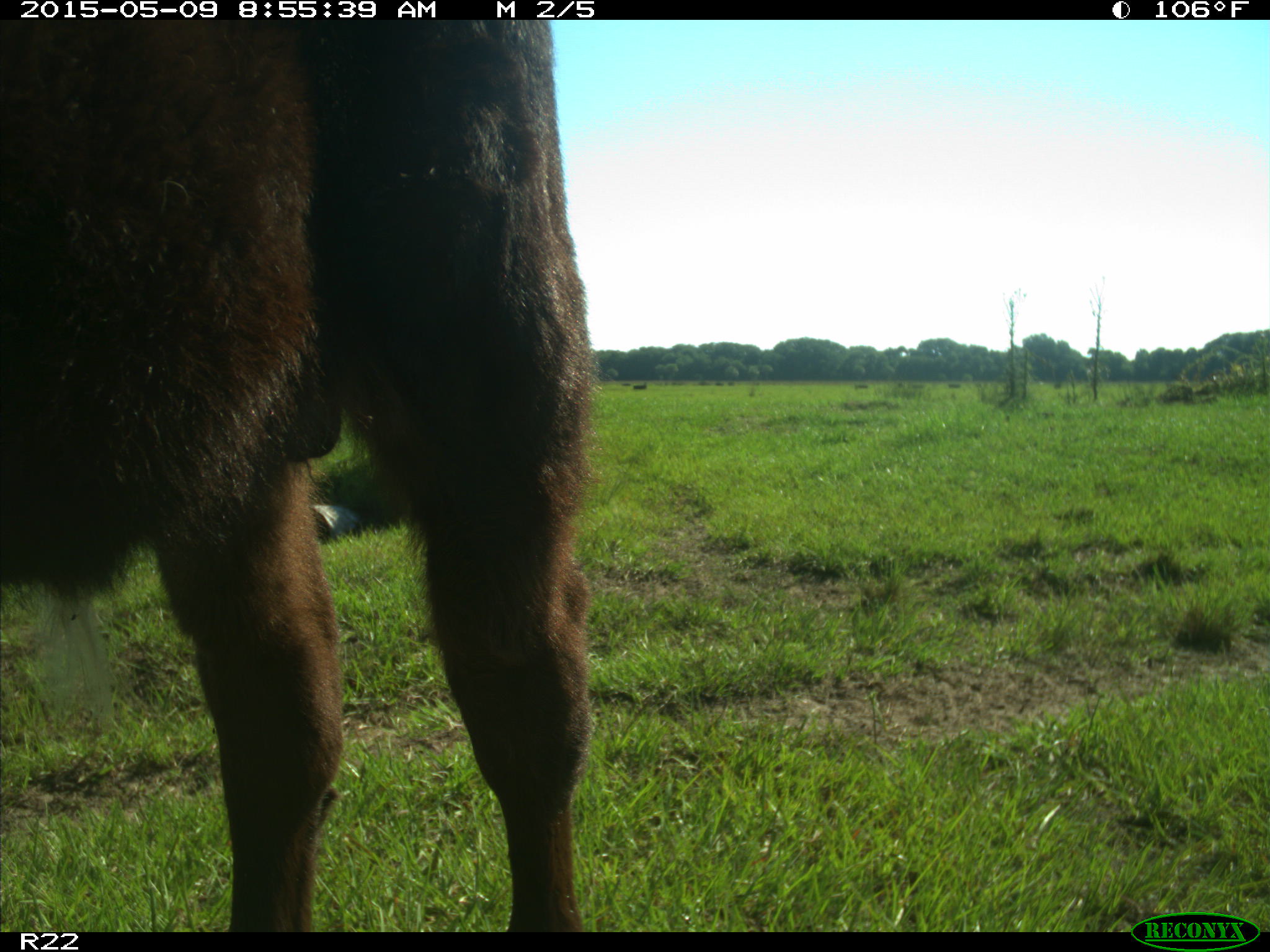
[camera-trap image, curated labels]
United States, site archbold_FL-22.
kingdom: Animalia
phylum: Chordata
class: Mammalia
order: Artiodactyla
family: Bovidae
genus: Bos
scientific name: Bos taurus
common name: domestic cow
Bos taurus (domestic cow).